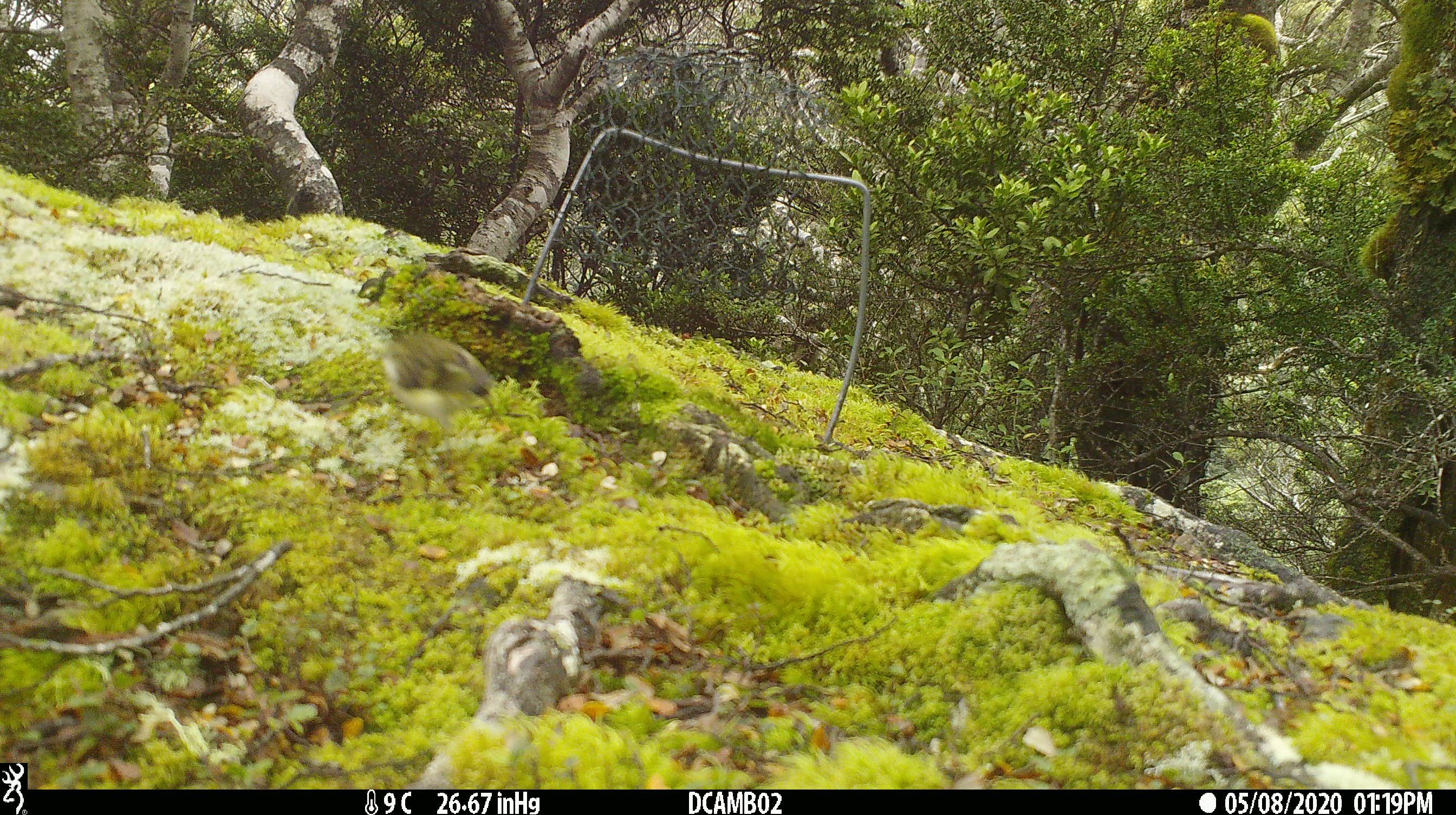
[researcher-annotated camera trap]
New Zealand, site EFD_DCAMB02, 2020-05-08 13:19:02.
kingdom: Animalia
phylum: Chordata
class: Aves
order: Passeriformes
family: Acanthisittidae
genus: Acanthisitta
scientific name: Acanthisitta chloris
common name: rifleman